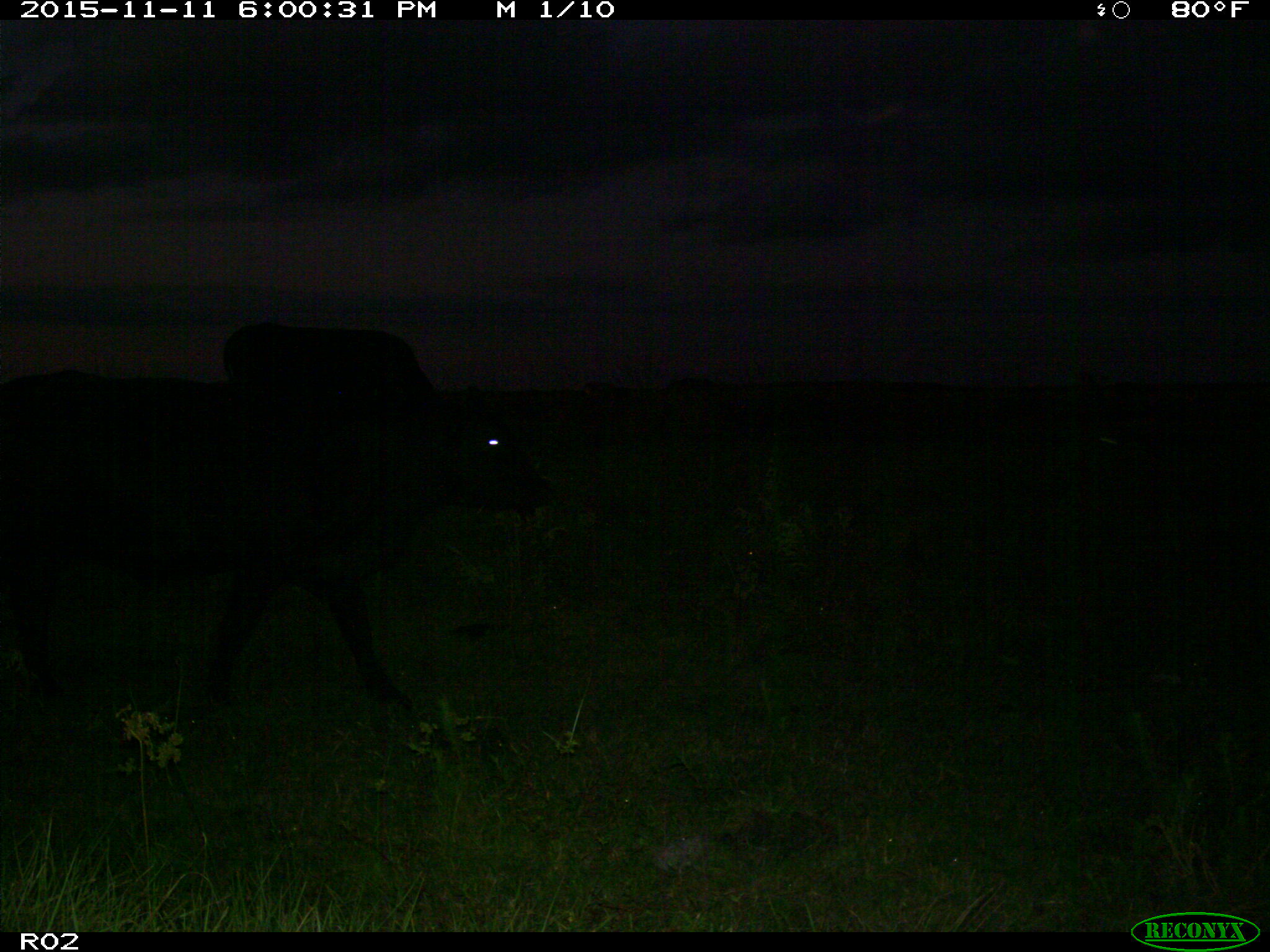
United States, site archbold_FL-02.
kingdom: Animalia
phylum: Chordata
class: Mammalia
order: Artiodactyla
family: Bovidae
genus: Bos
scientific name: Bos taurus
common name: domestic cow